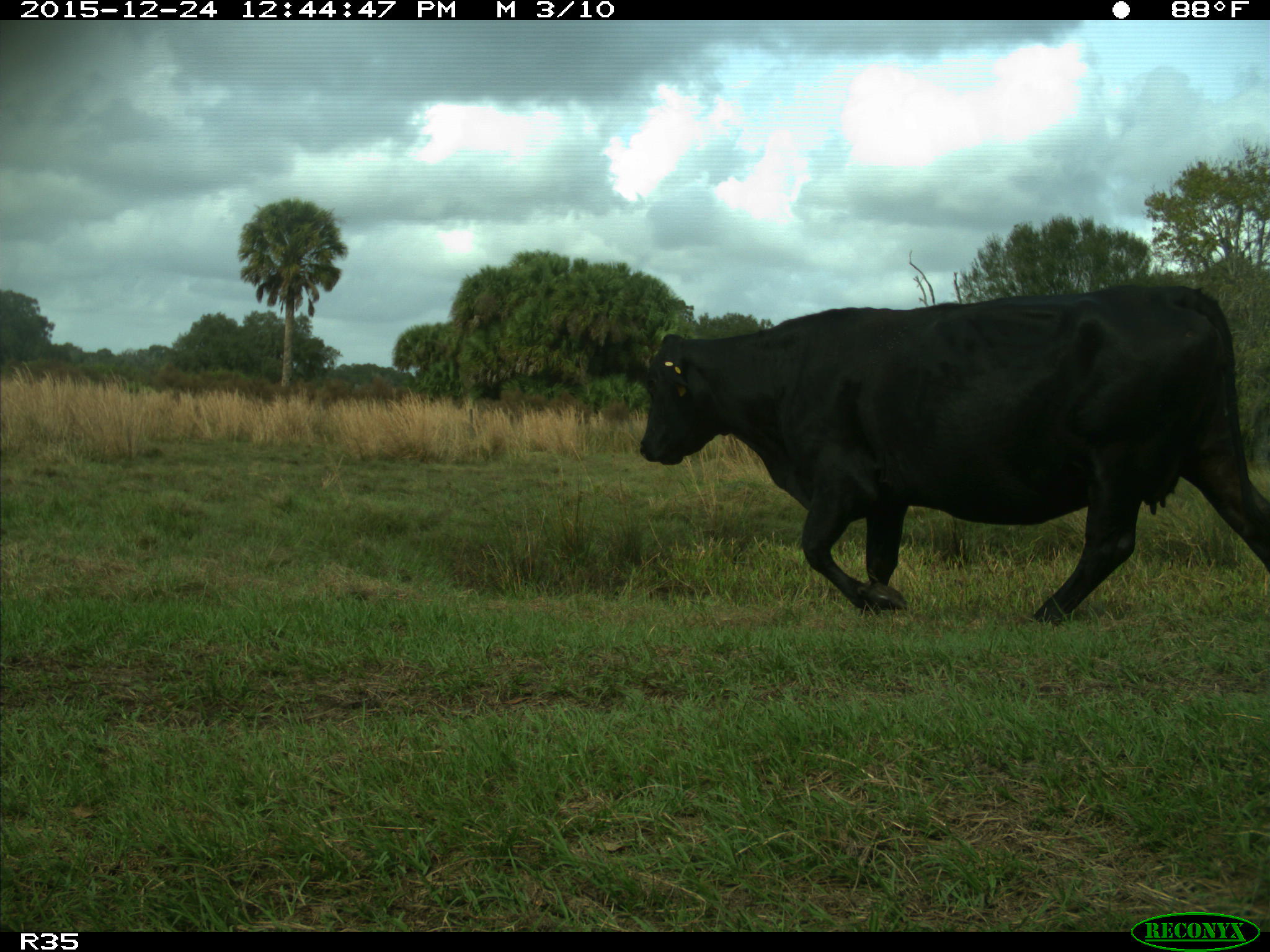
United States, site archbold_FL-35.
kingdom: Animalia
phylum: Chordata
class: Mammalia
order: Artiodactyla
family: Bovidae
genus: Bos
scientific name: Bos taurus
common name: domestic cow